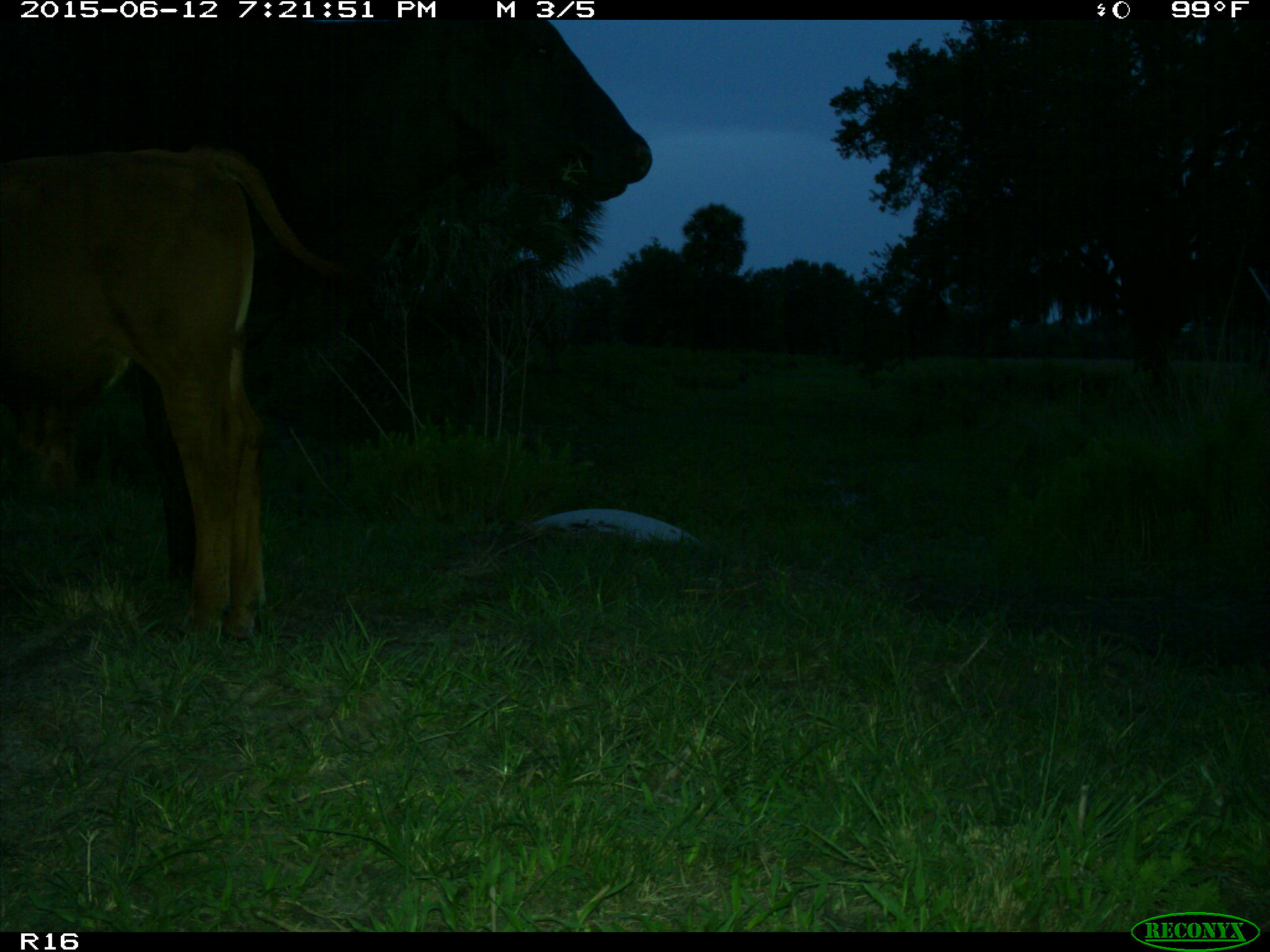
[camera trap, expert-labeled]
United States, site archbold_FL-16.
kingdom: Animalia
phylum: Chordata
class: Mammalia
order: Artiodactyla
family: Bovidae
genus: Bos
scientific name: Bos taurus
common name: domestic cow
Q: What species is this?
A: Bos taurus (domestic cow).